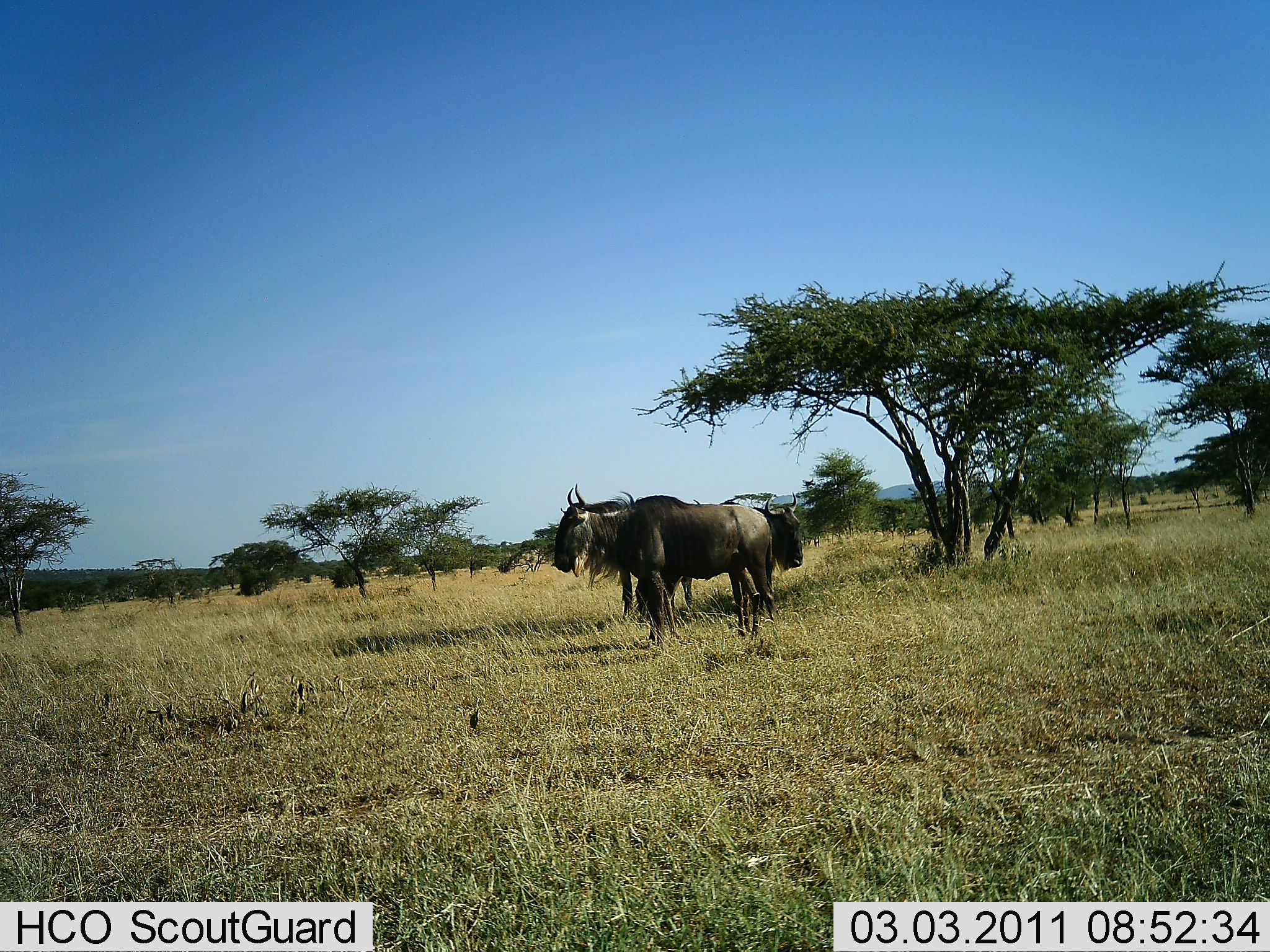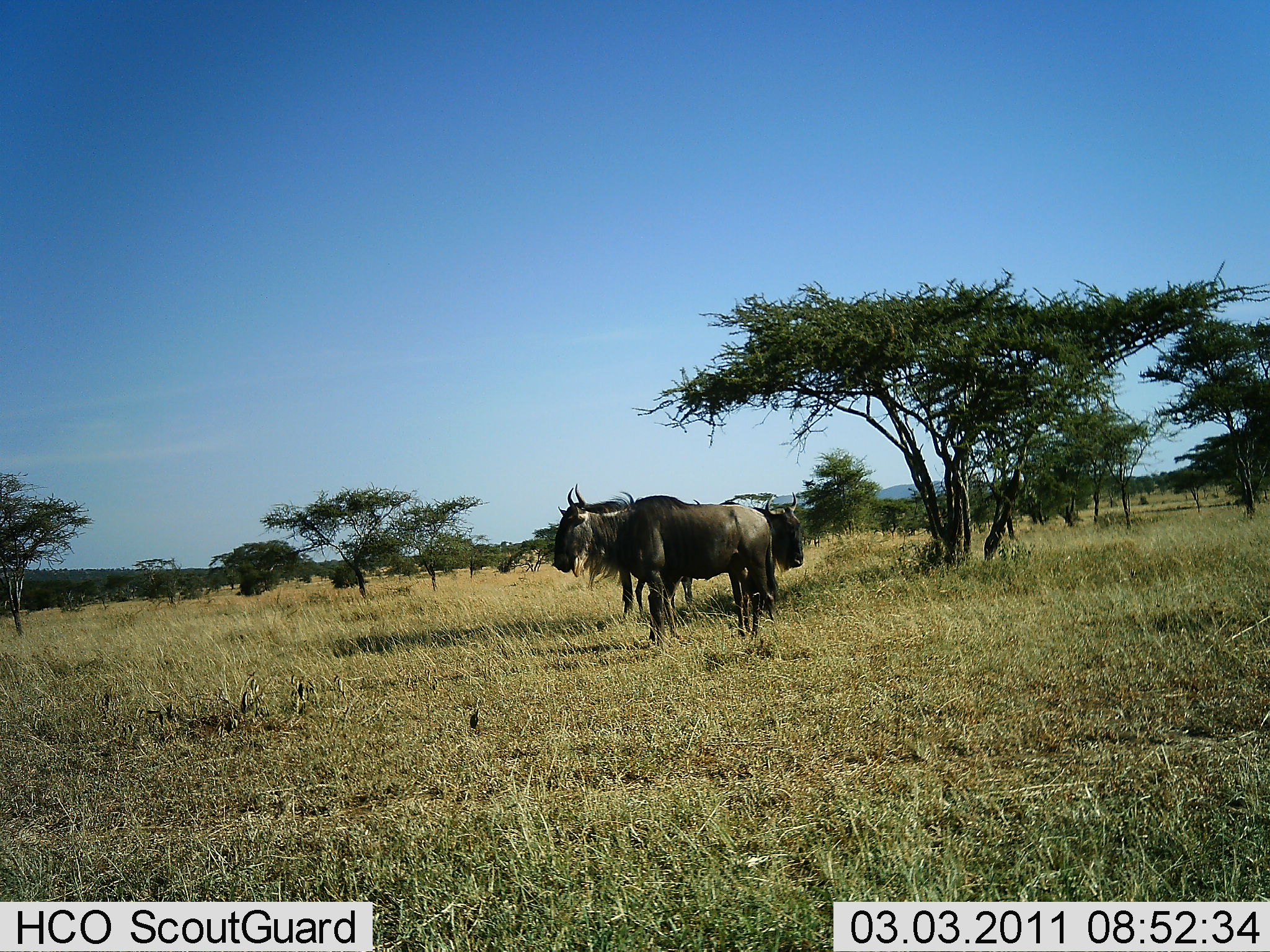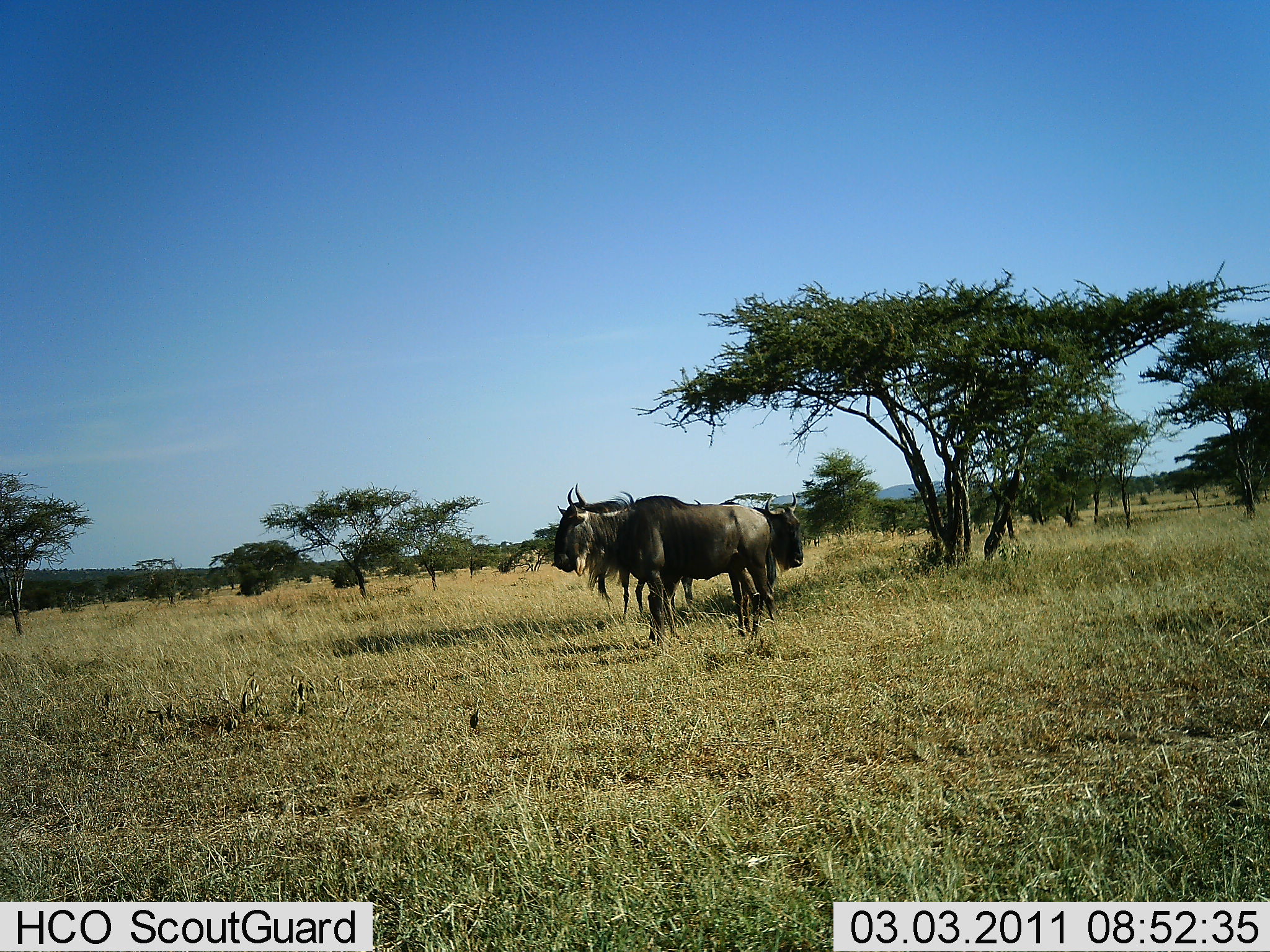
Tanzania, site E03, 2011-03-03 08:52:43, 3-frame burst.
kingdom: Animalia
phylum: Chordata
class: Mammalia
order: Artiodactyla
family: Bovidae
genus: Connochaetes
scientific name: Connochaetes taurinus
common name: blue wildebeest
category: wildebeest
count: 3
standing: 93%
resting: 0%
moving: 14%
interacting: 0%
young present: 0%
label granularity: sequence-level